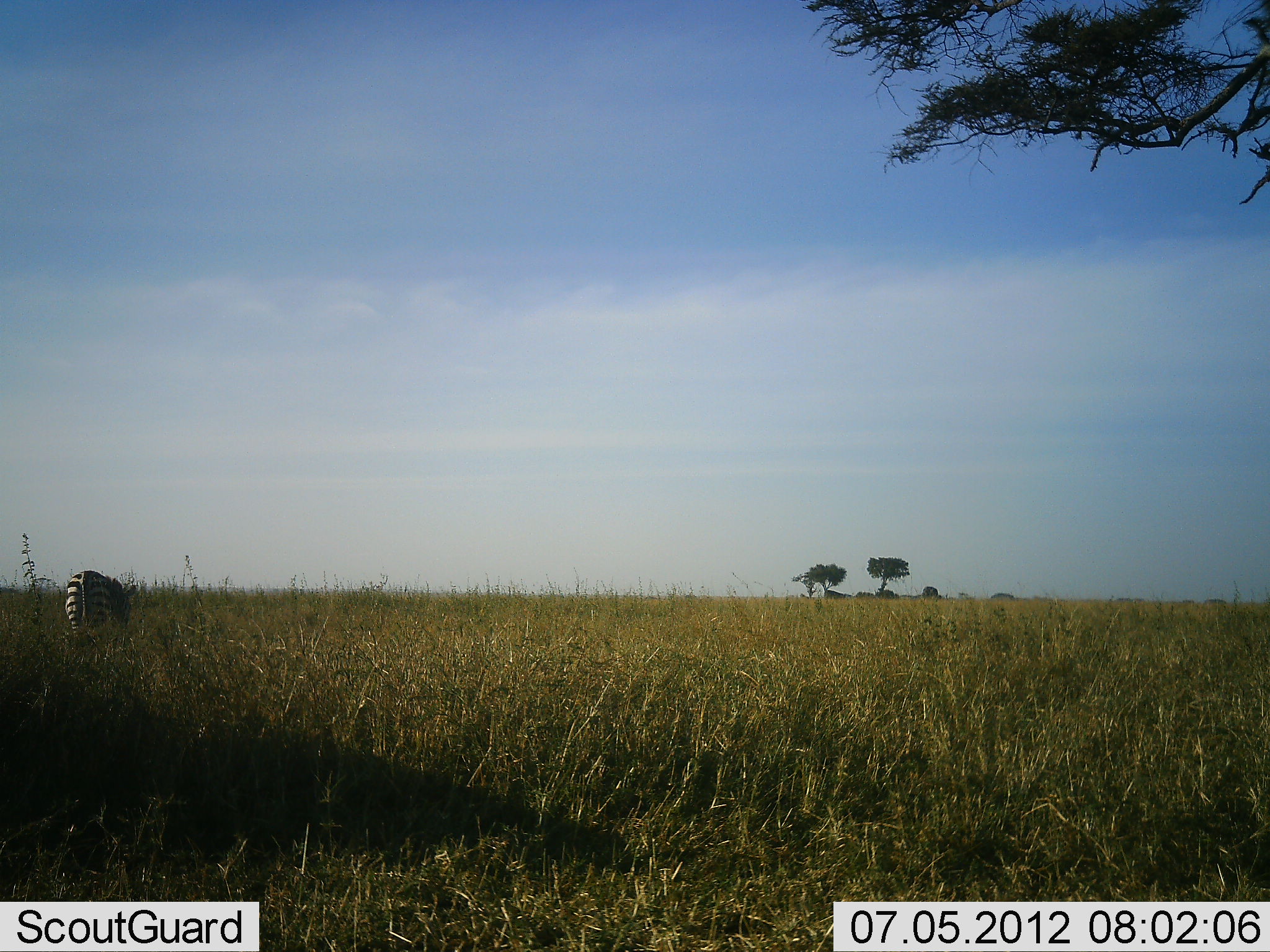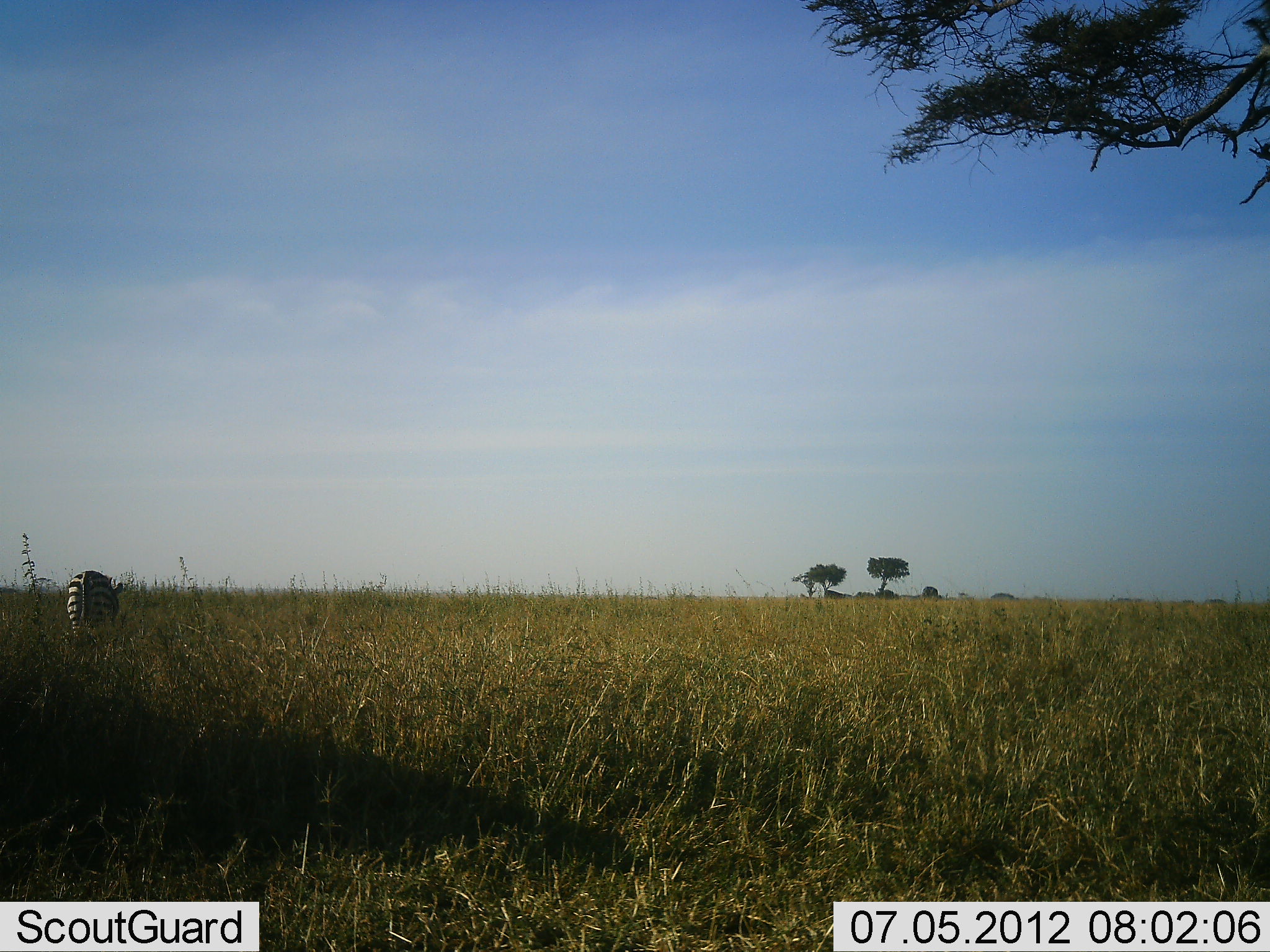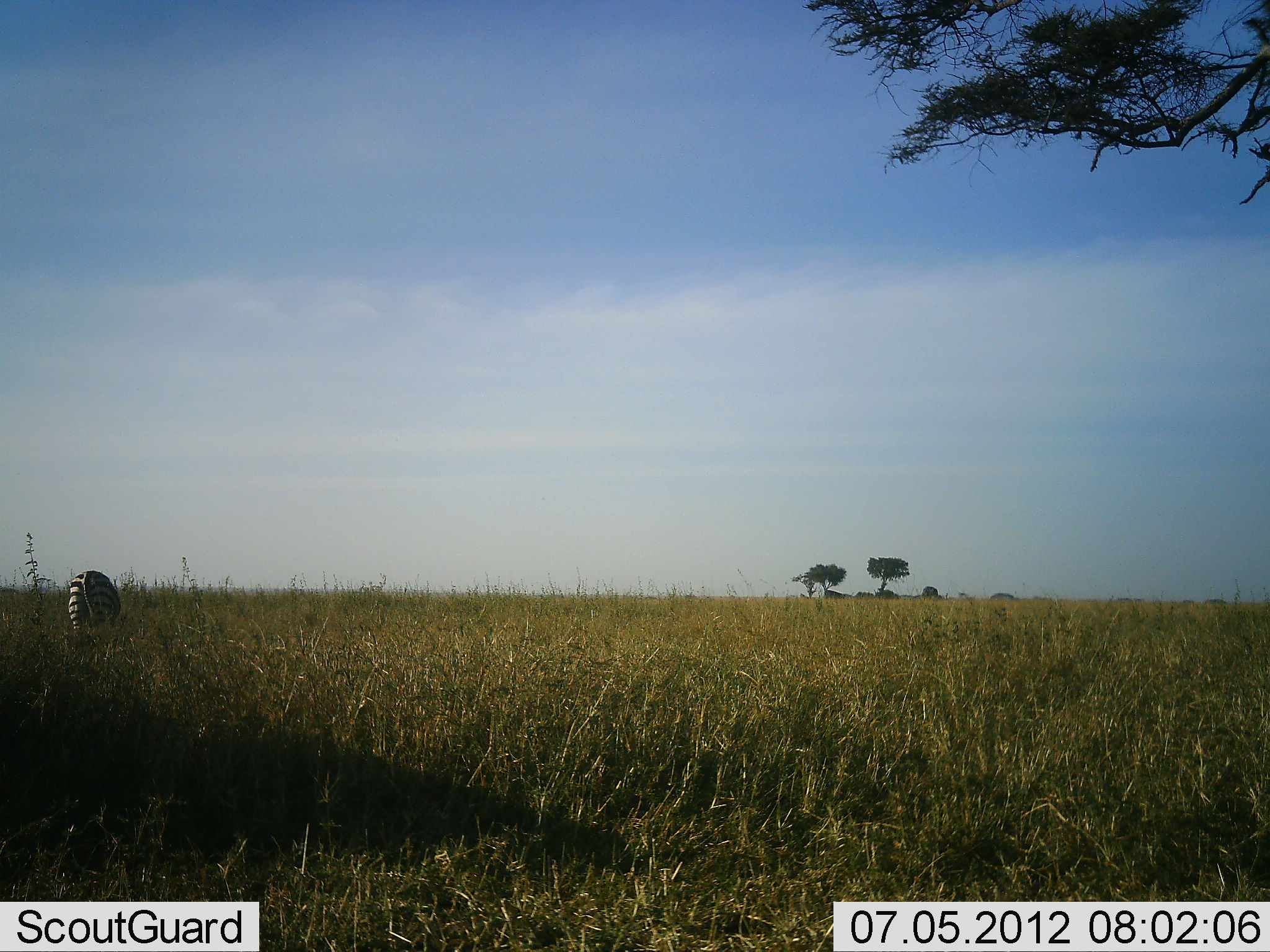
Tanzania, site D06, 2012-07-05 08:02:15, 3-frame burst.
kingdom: Animalia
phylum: Chordata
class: Mammalia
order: Perissodactyla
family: Equidae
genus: Equus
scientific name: Equus quagga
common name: plains zebra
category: zebra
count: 1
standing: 30%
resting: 0%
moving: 0%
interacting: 0%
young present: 0%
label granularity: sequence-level